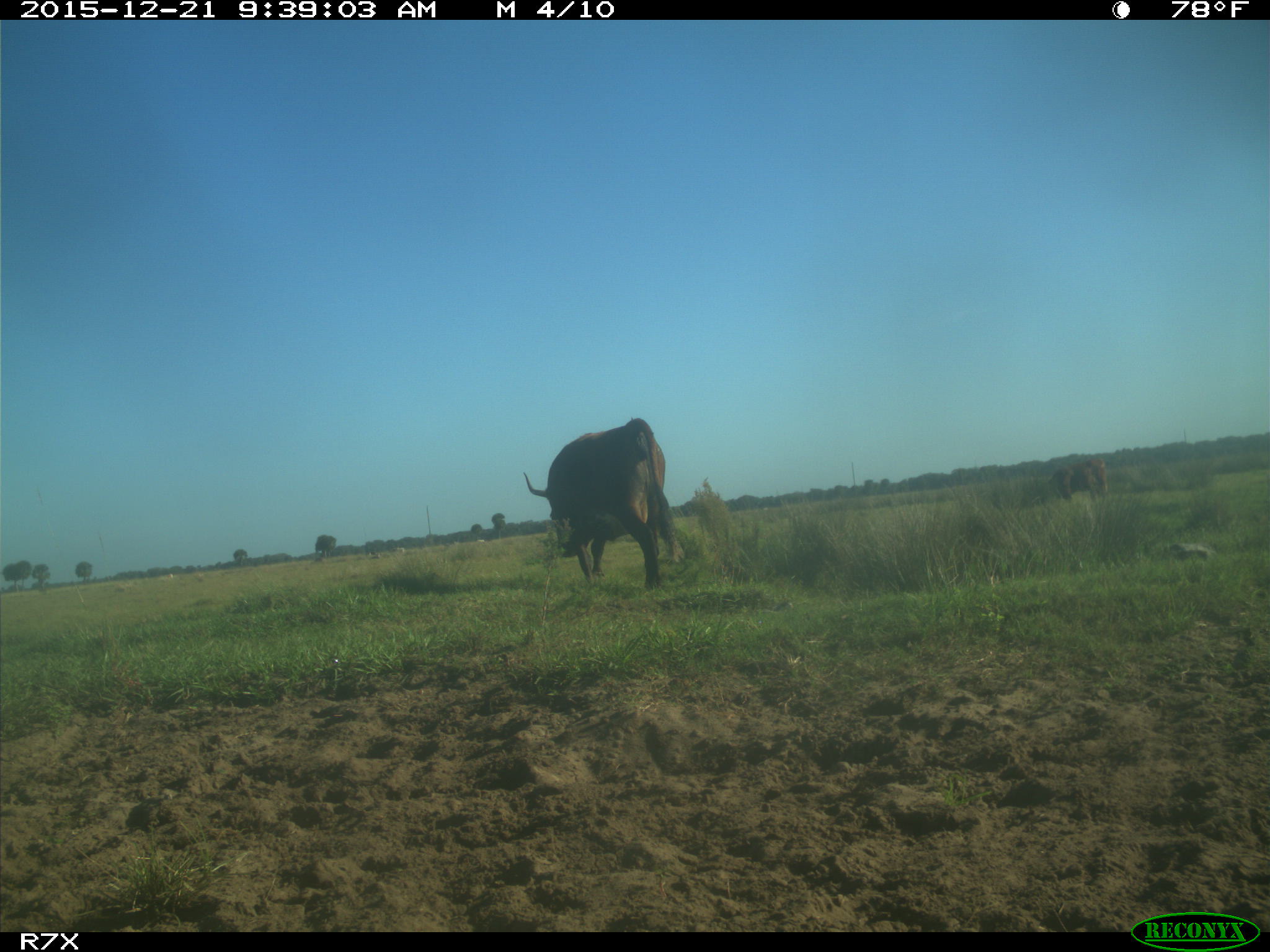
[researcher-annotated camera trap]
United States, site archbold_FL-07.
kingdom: Animalia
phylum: Chordata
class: Mammalia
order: Artiodactyla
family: Bovidae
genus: Bos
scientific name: Bos taurus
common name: domestic cow